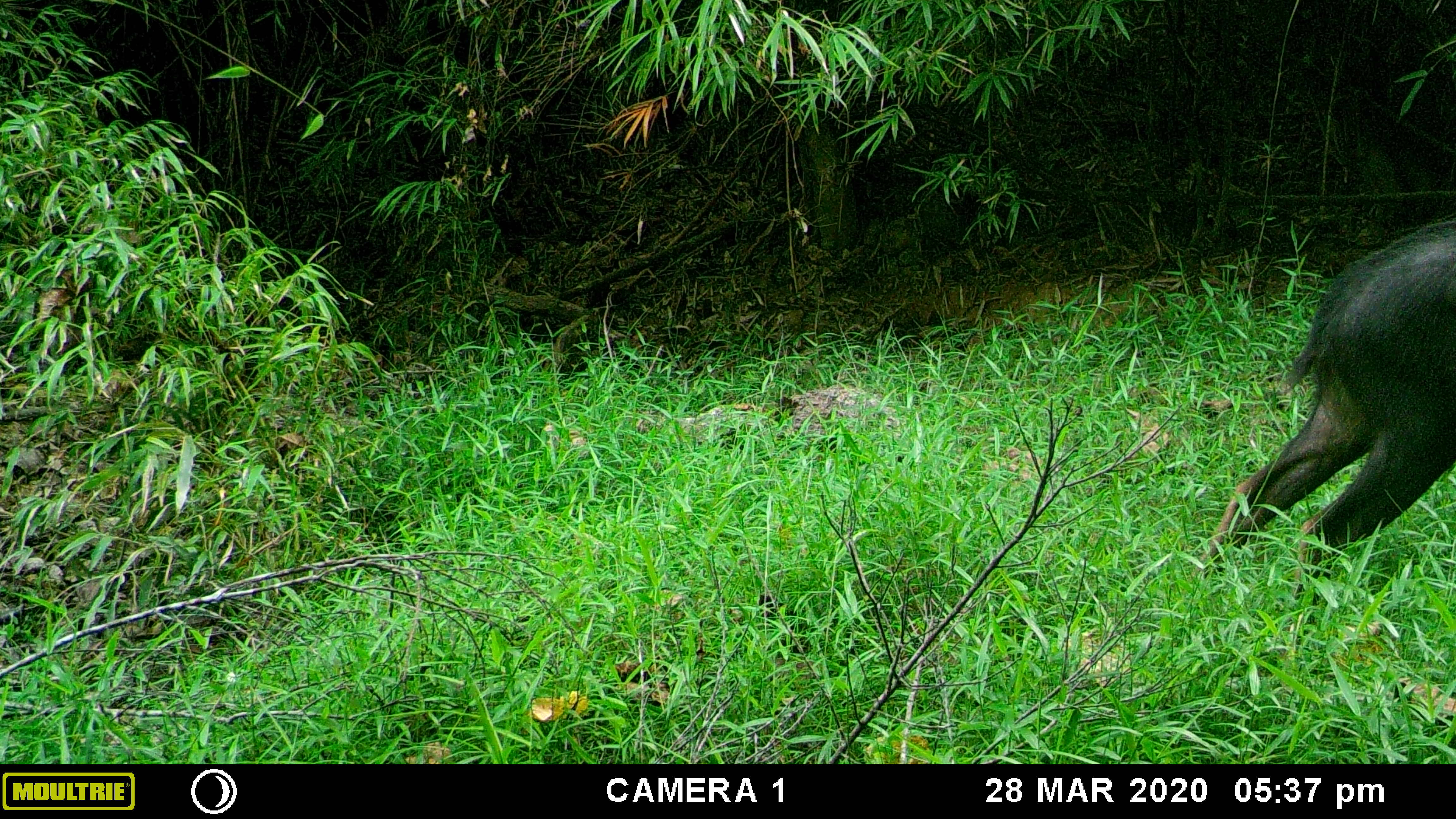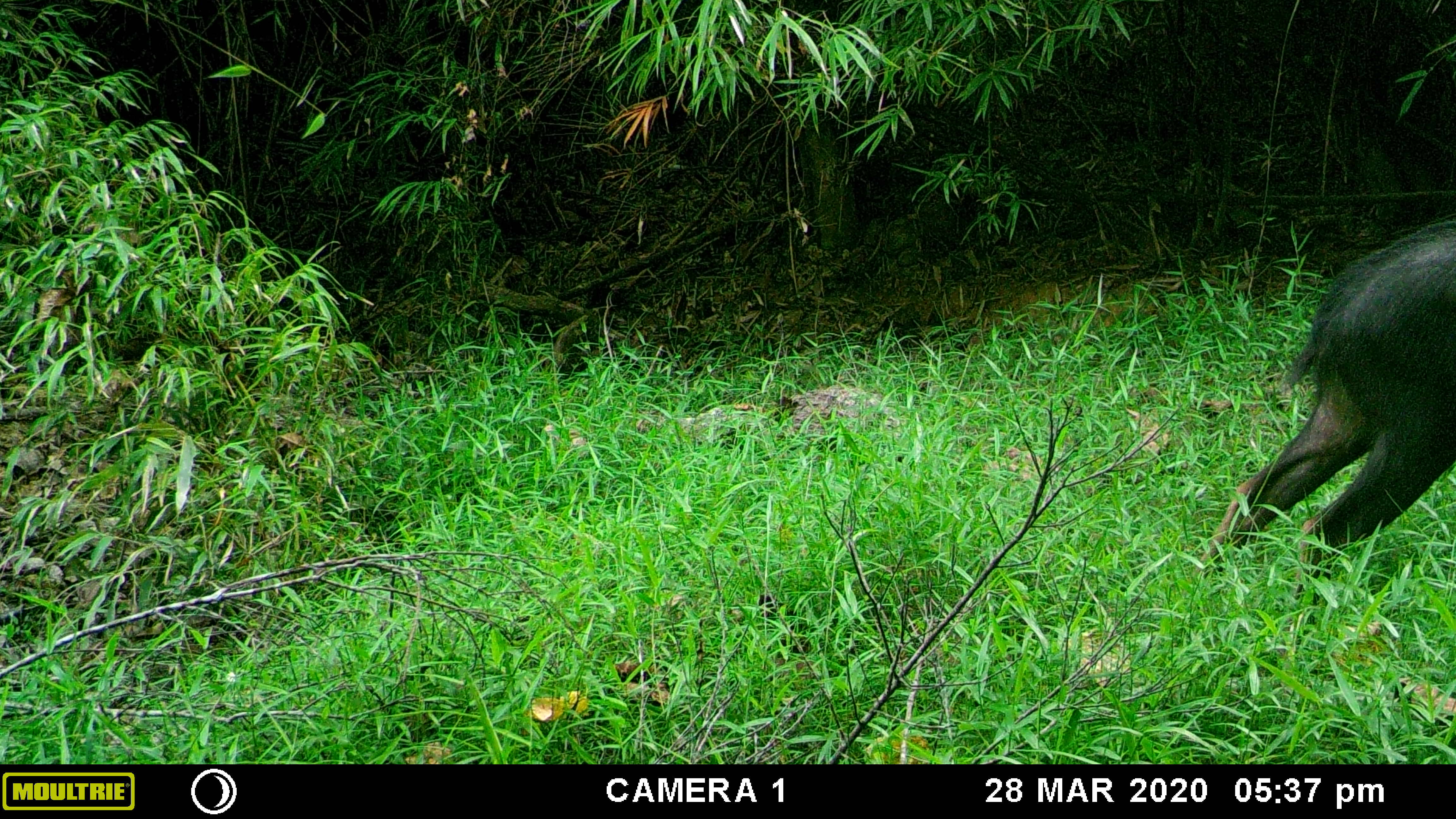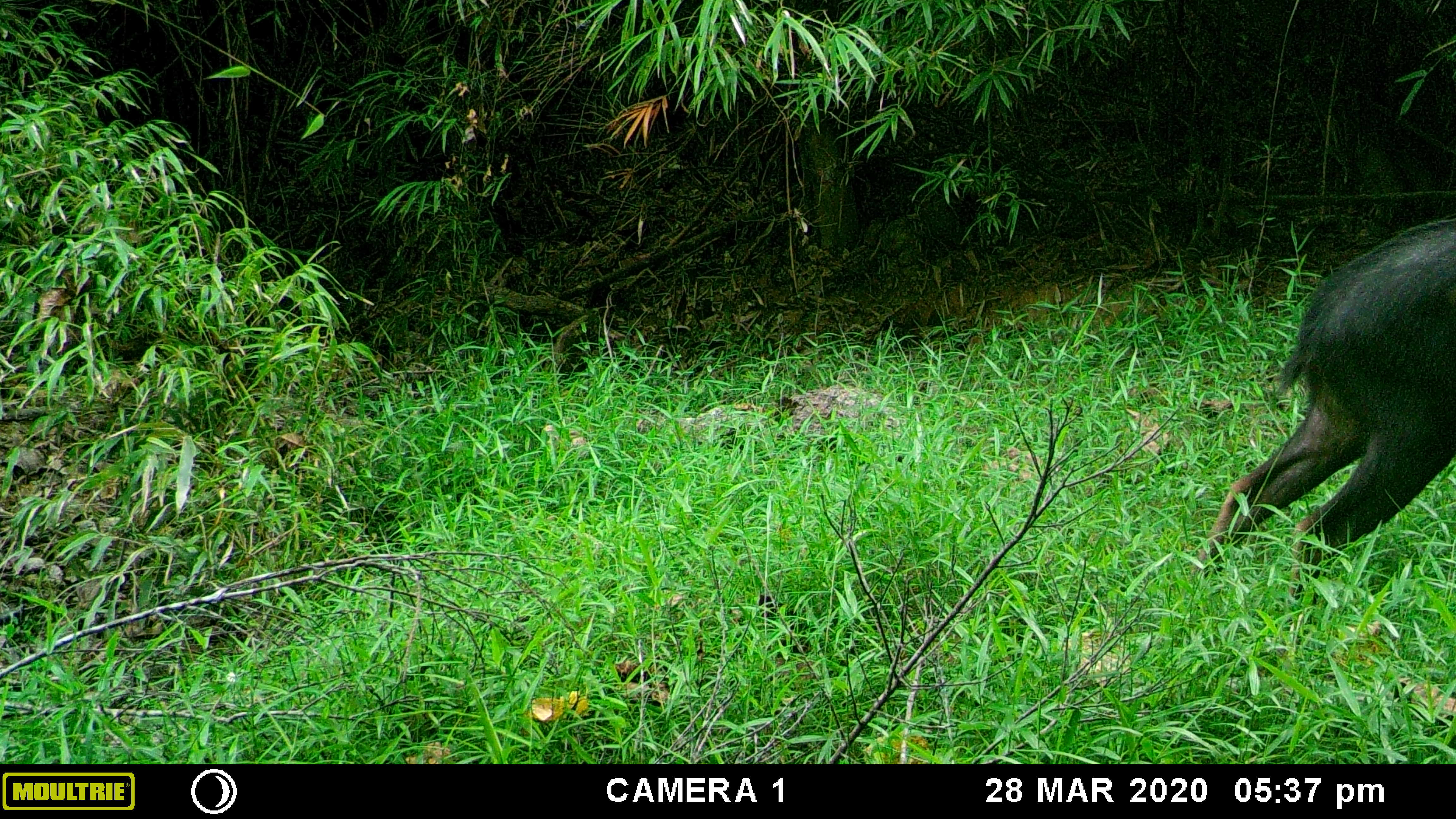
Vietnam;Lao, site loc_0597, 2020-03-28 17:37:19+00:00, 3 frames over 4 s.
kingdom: Animalia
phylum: Chordata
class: Mammalia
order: Artiodactyla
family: Bovidae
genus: Capricornis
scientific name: Capricornis sumatraensis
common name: chinese serow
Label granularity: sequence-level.